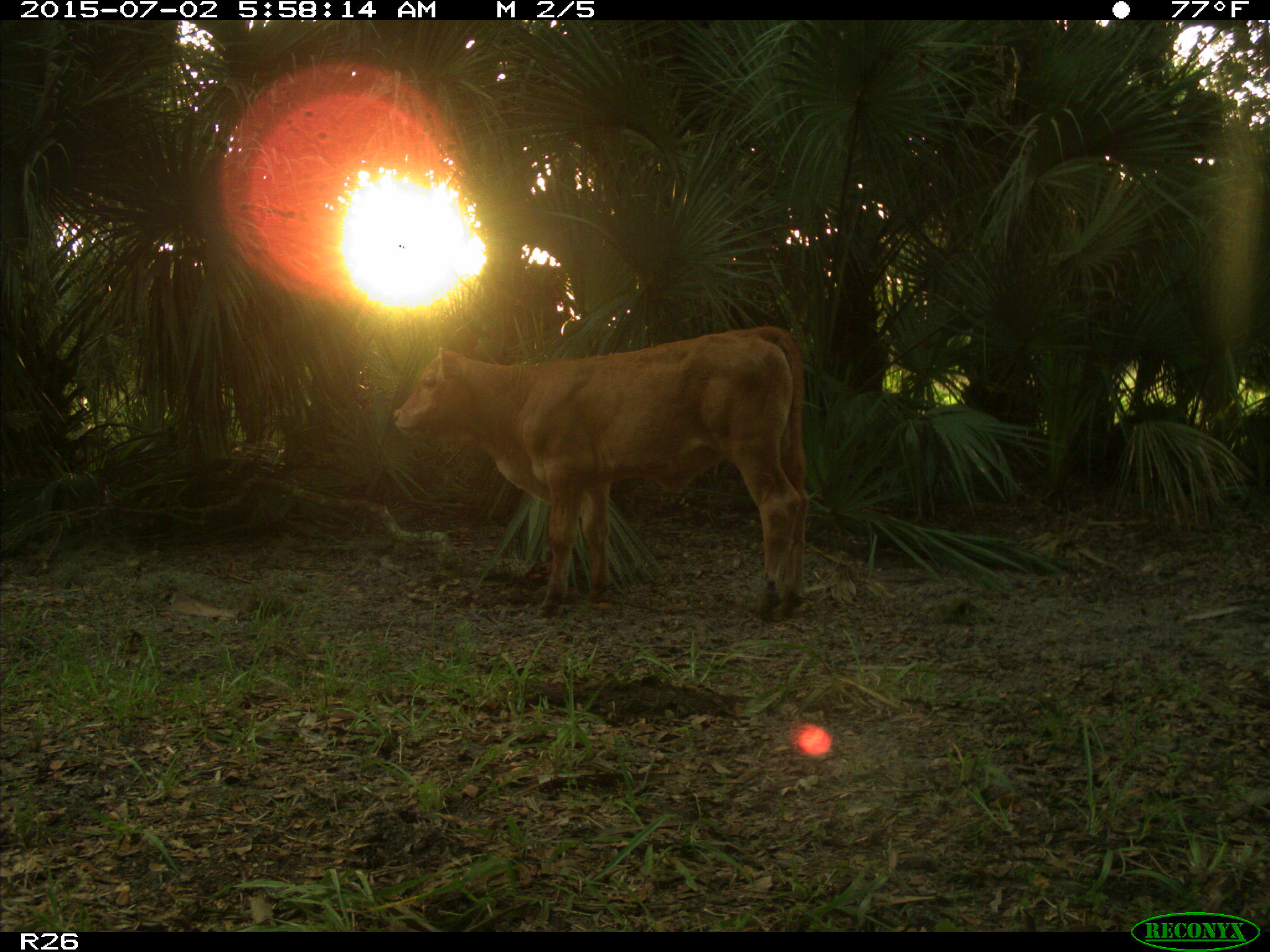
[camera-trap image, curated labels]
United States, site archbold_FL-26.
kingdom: Animalia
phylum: Chordata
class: Mammalia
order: Artiodactyla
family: Bovidae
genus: Bos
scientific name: Bos taurus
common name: domestic cow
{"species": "Bos taurus (domestic cow)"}